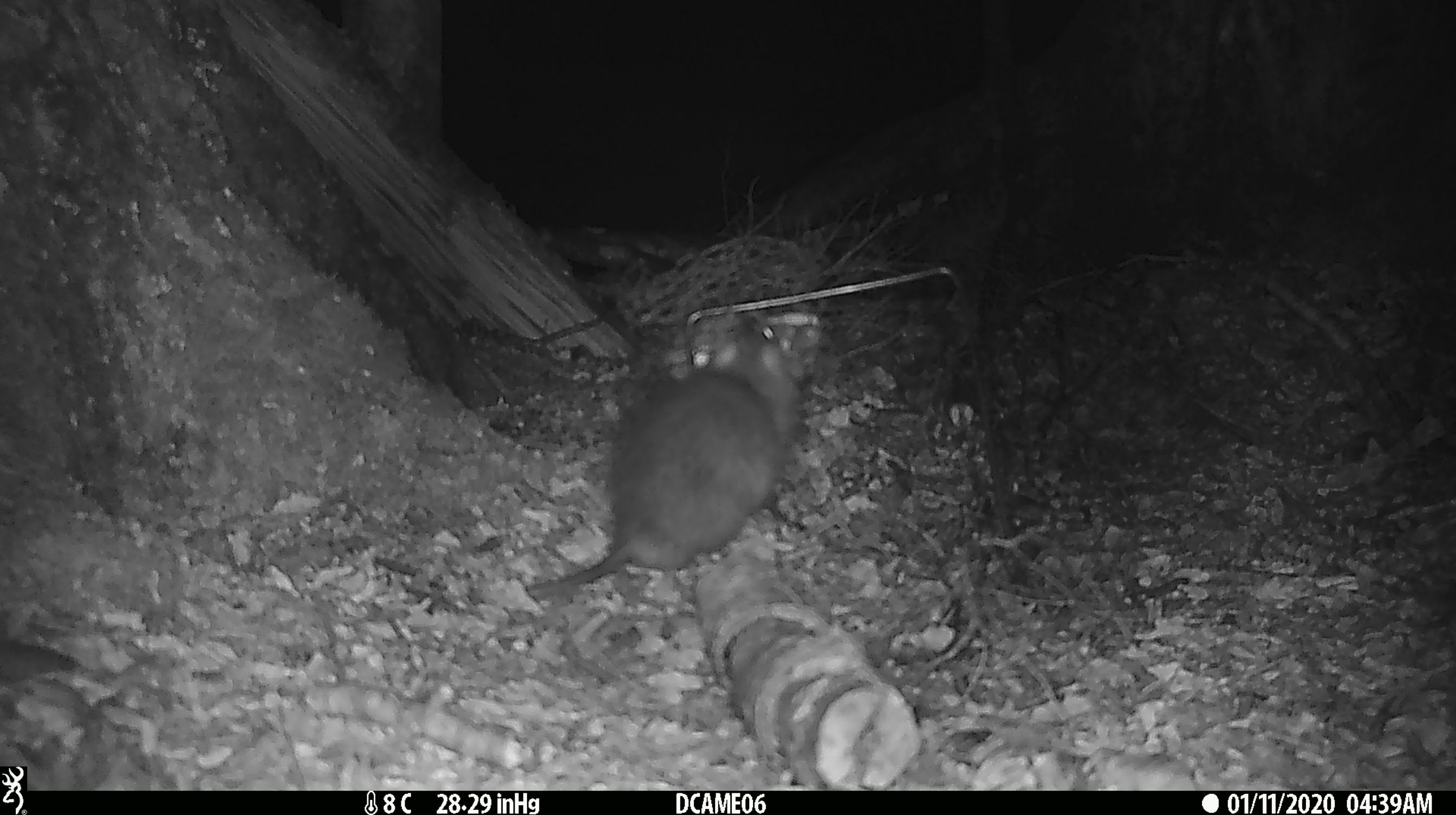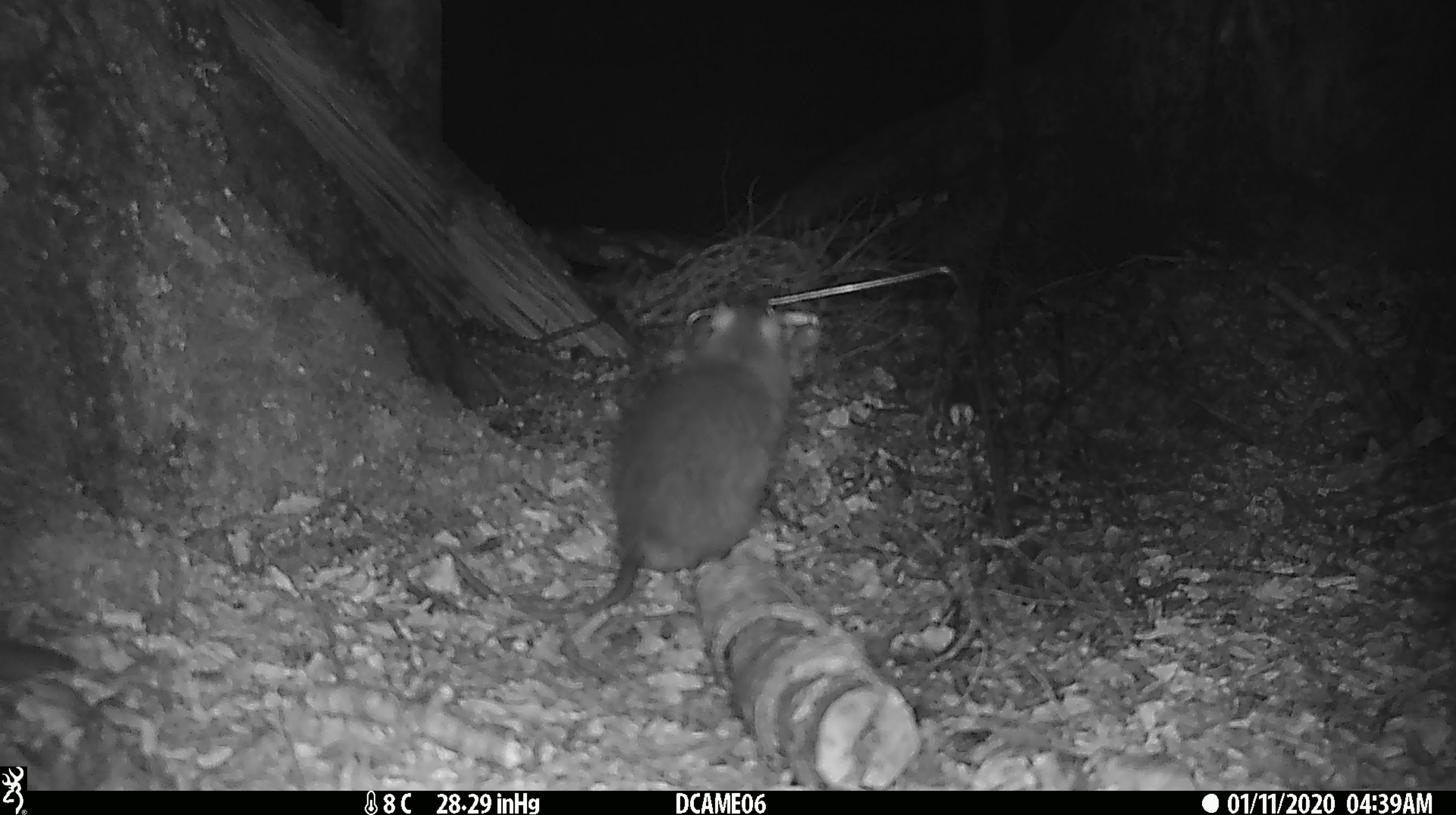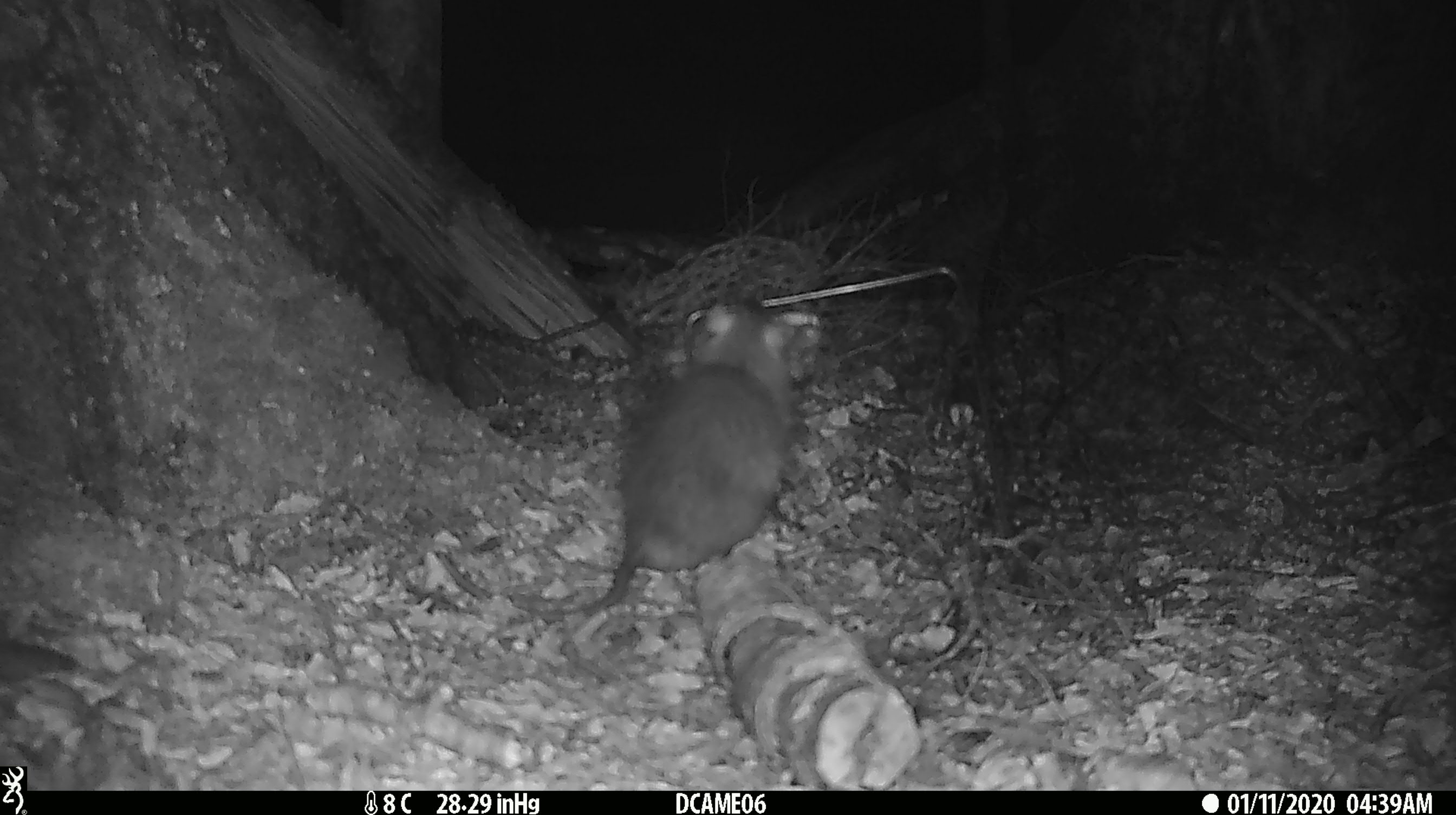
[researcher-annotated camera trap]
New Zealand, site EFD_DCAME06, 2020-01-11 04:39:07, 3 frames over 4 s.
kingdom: Animalia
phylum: Chordata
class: Mammalia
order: Rodentia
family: Muridae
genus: Rattus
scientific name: Rattus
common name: rat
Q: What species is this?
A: Rat (Rattus).